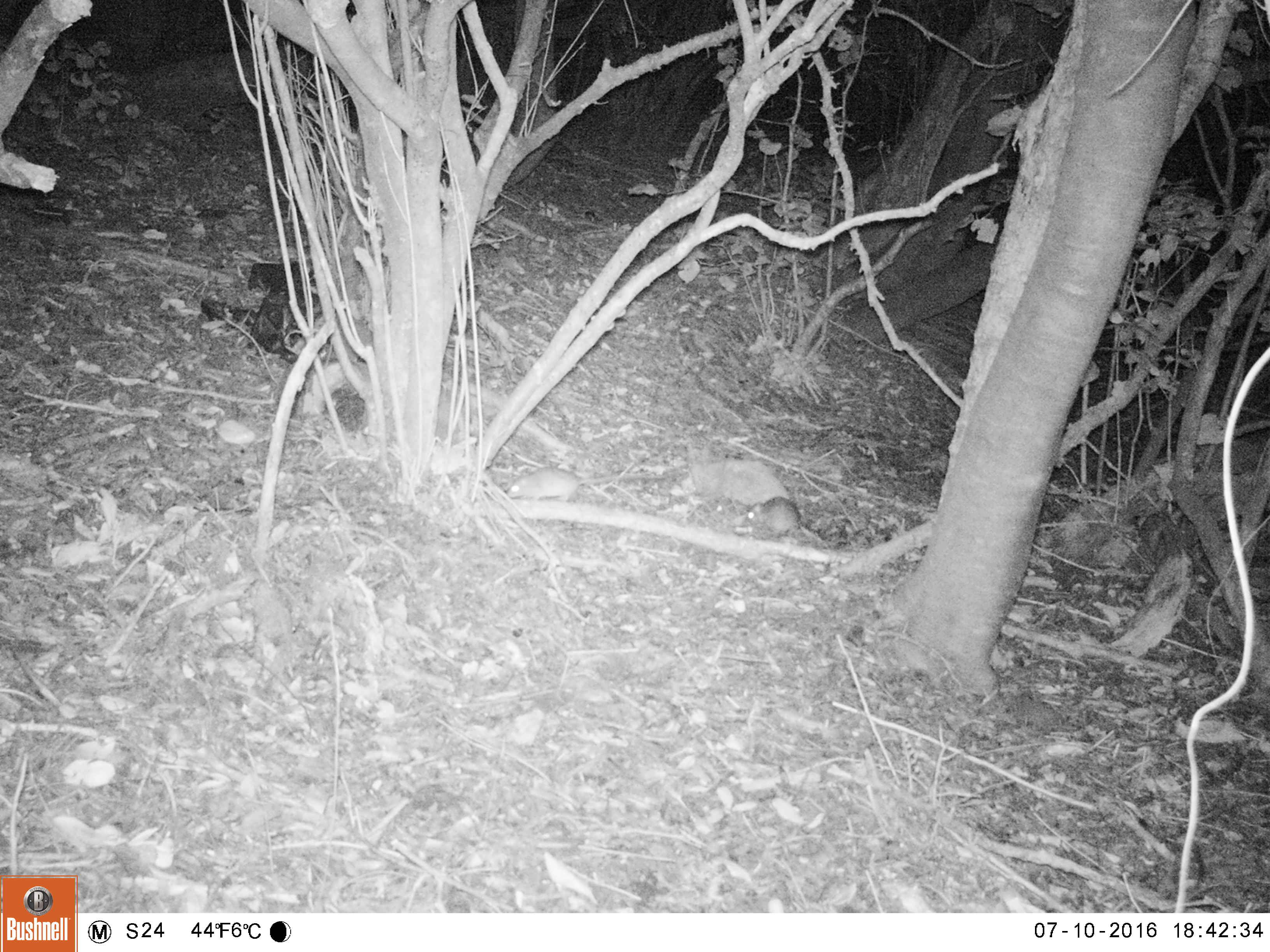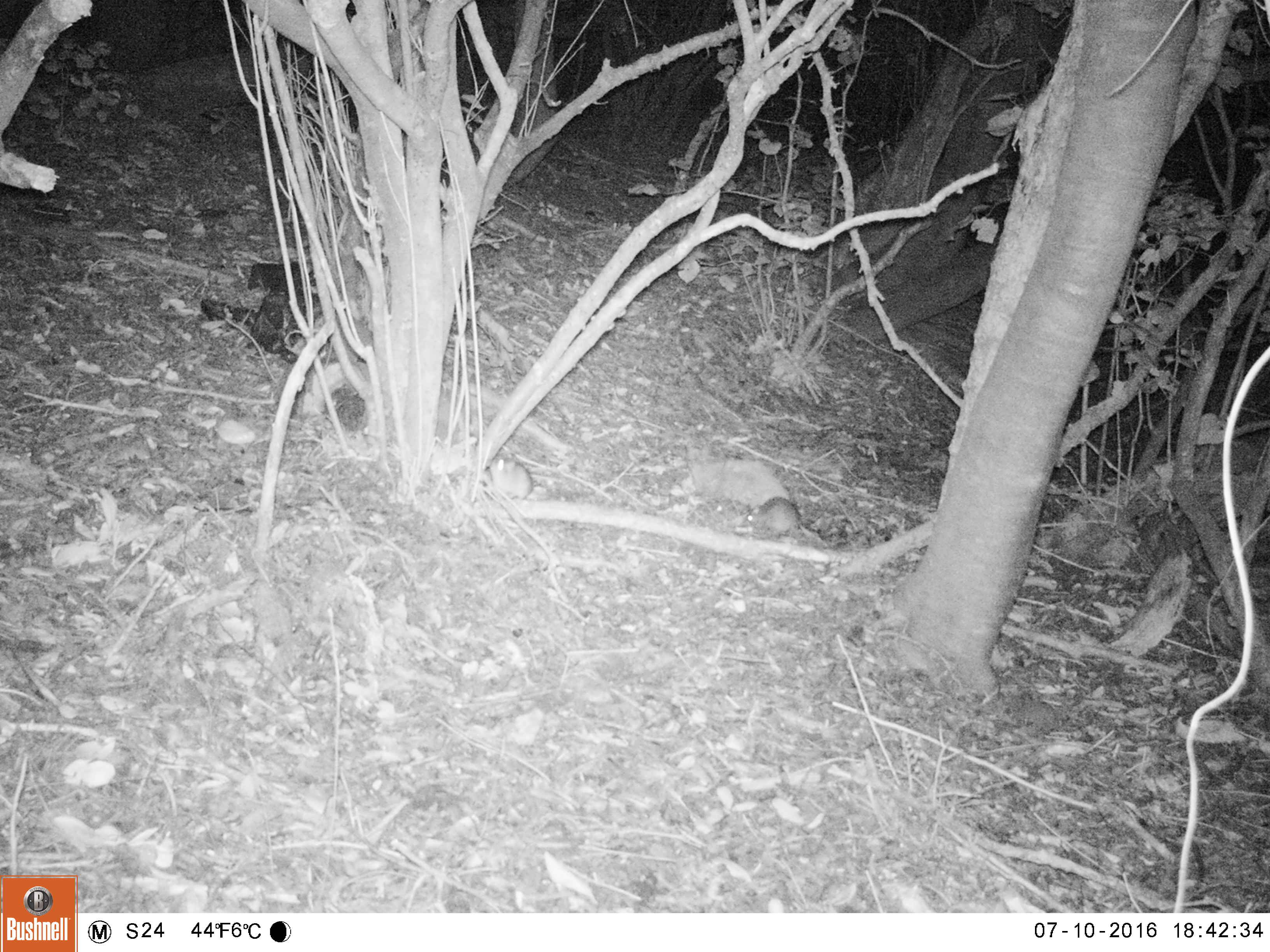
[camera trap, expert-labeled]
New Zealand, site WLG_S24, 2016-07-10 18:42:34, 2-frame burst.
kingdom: Animalia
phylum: Chordata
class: Mammalia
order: Rodentia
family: Muridae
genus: Rattus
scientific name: Rattus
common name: rat